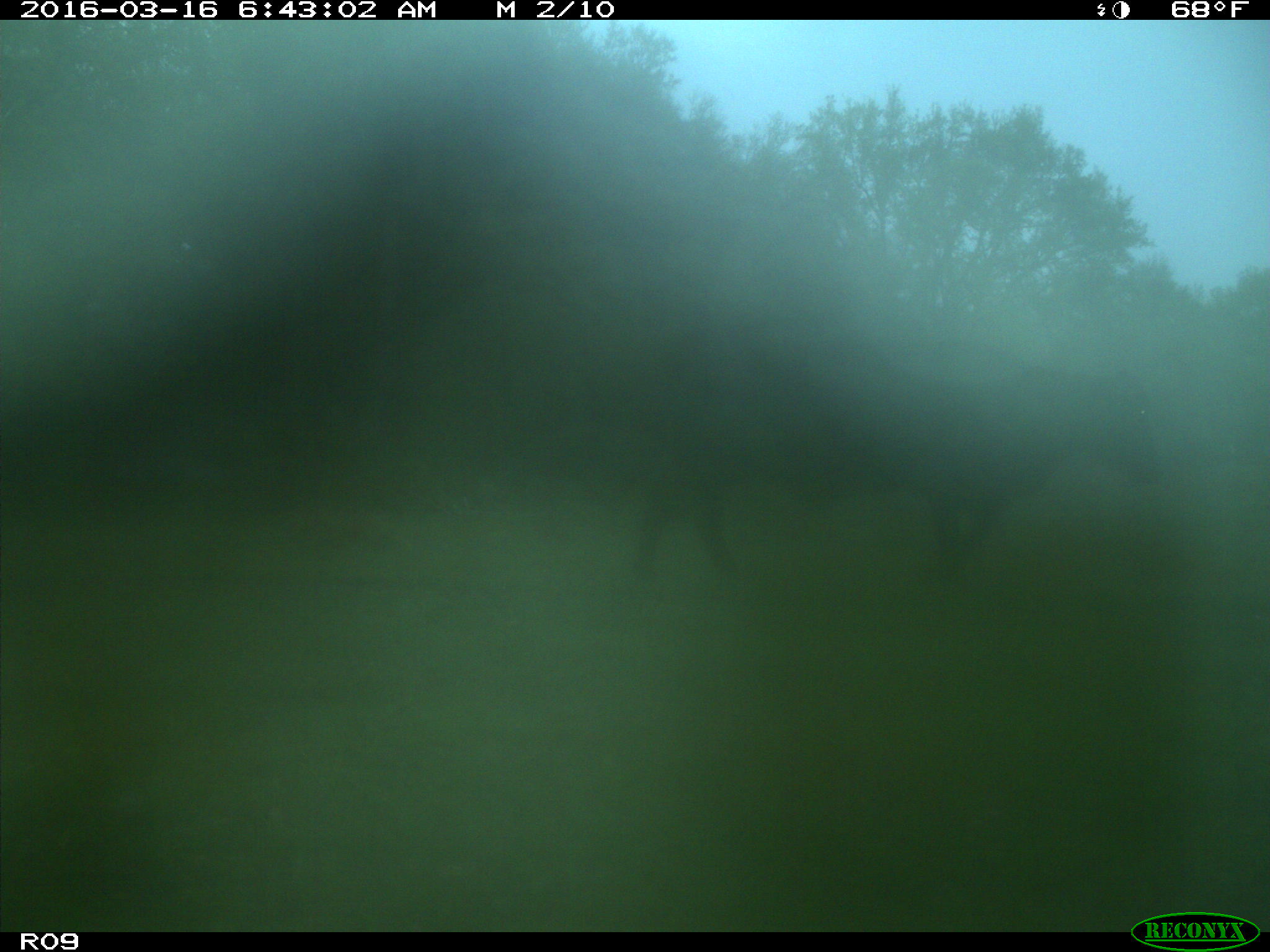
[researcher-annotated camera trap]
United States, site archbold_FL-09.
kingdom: Animalia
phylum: Chordata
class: Mammalia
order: Artiodactyla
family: Bovidae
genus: Bos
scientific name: Bos taurus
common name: domestic cow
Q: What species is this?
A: Bos taurus (domestic cow).